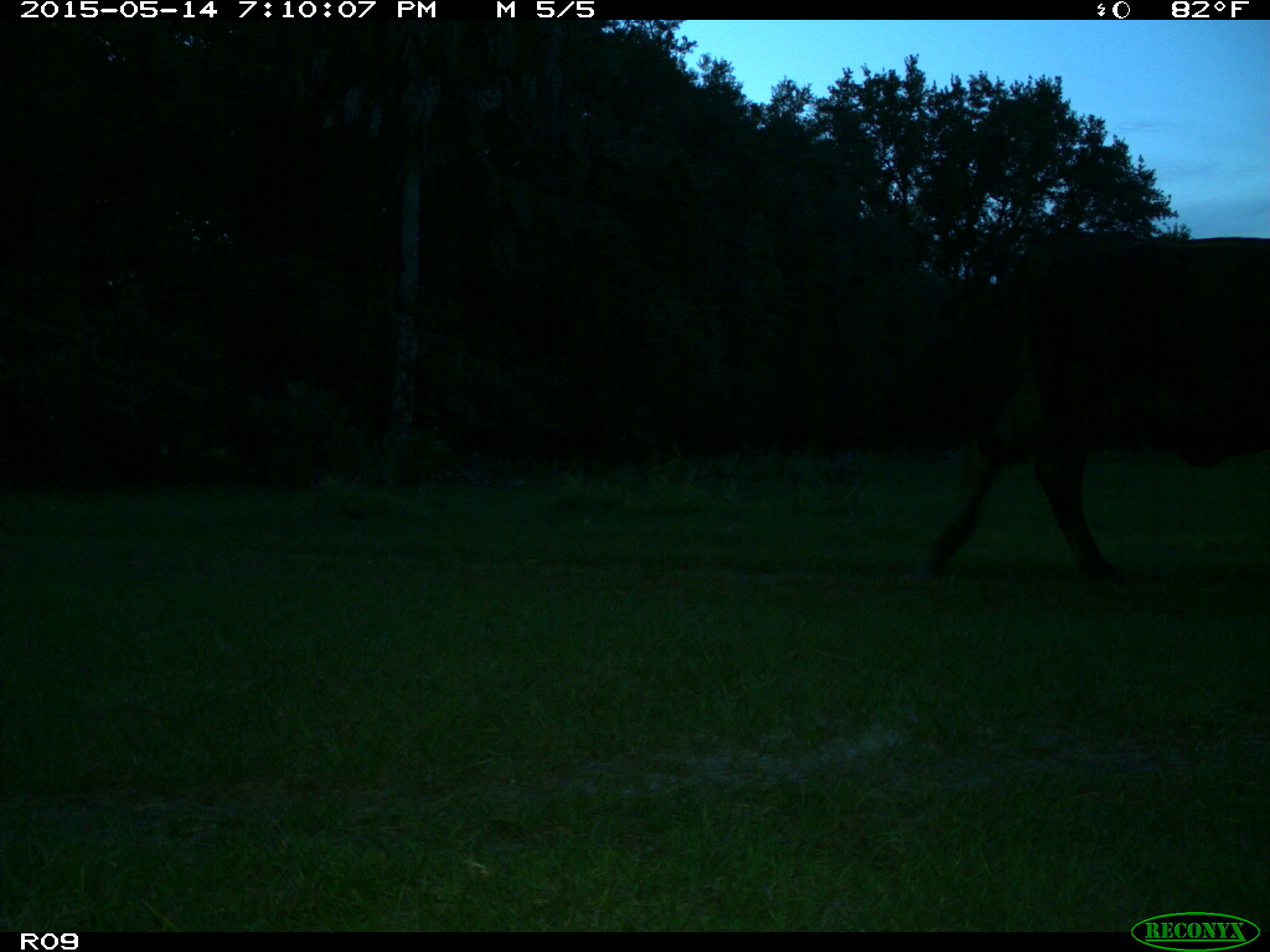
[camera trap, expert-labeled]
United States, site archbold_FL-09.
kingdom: Animalia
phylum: Chordata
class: Mammalia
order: Artiodactyla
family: Bovidae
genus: Bos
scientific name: Bos taurus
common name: domestic cow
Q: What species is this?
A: Bos taurus (domestic cow).